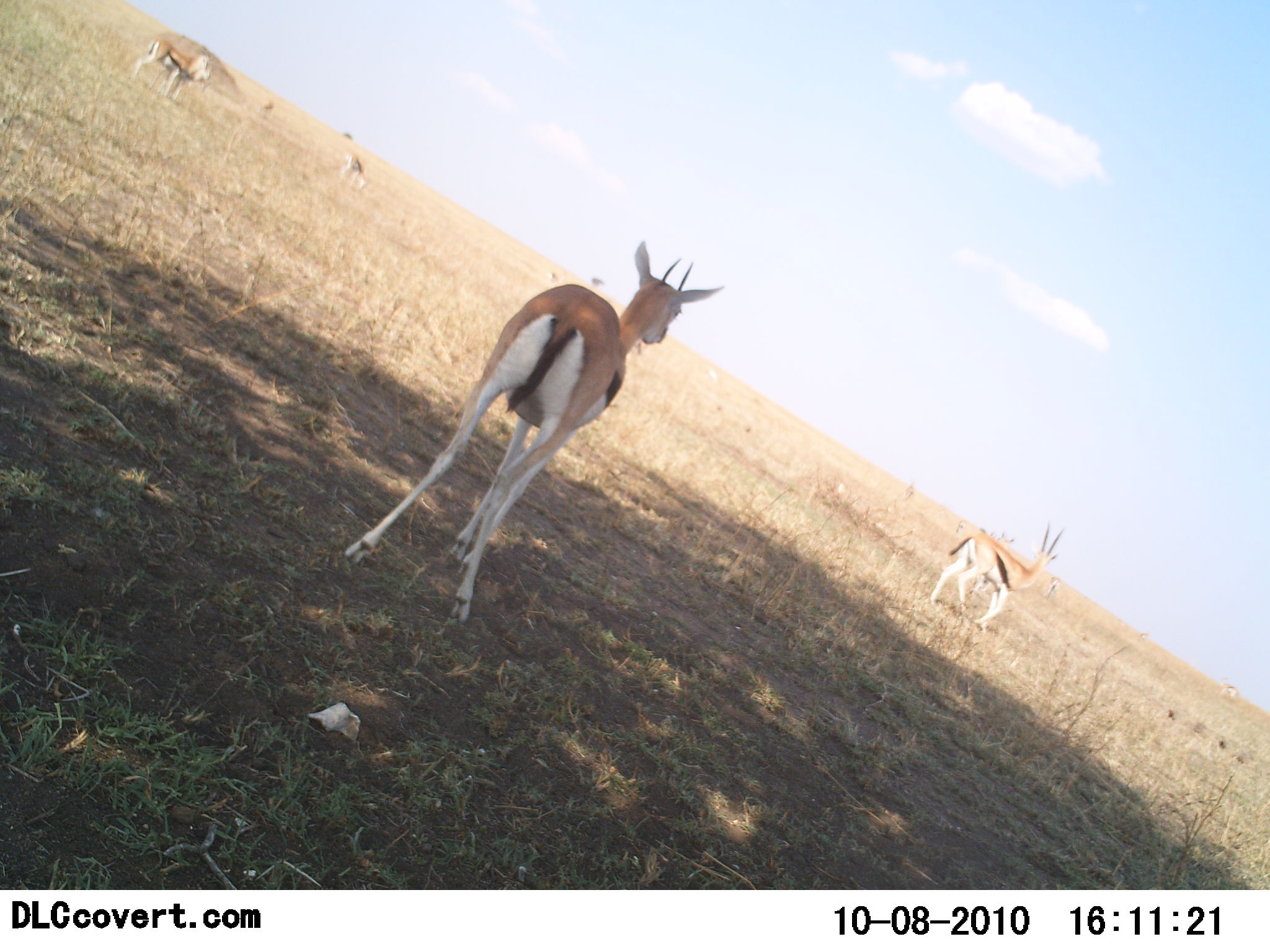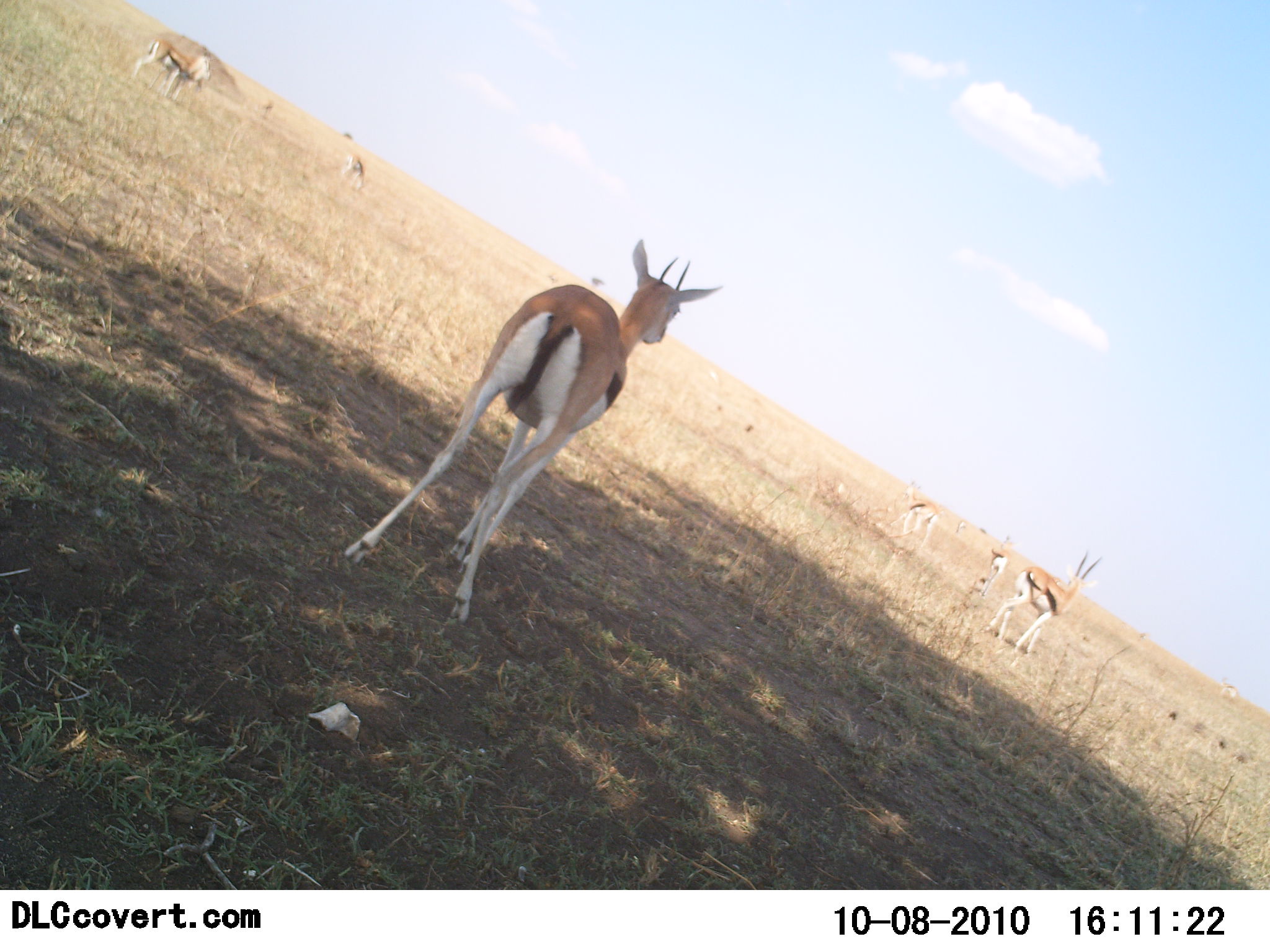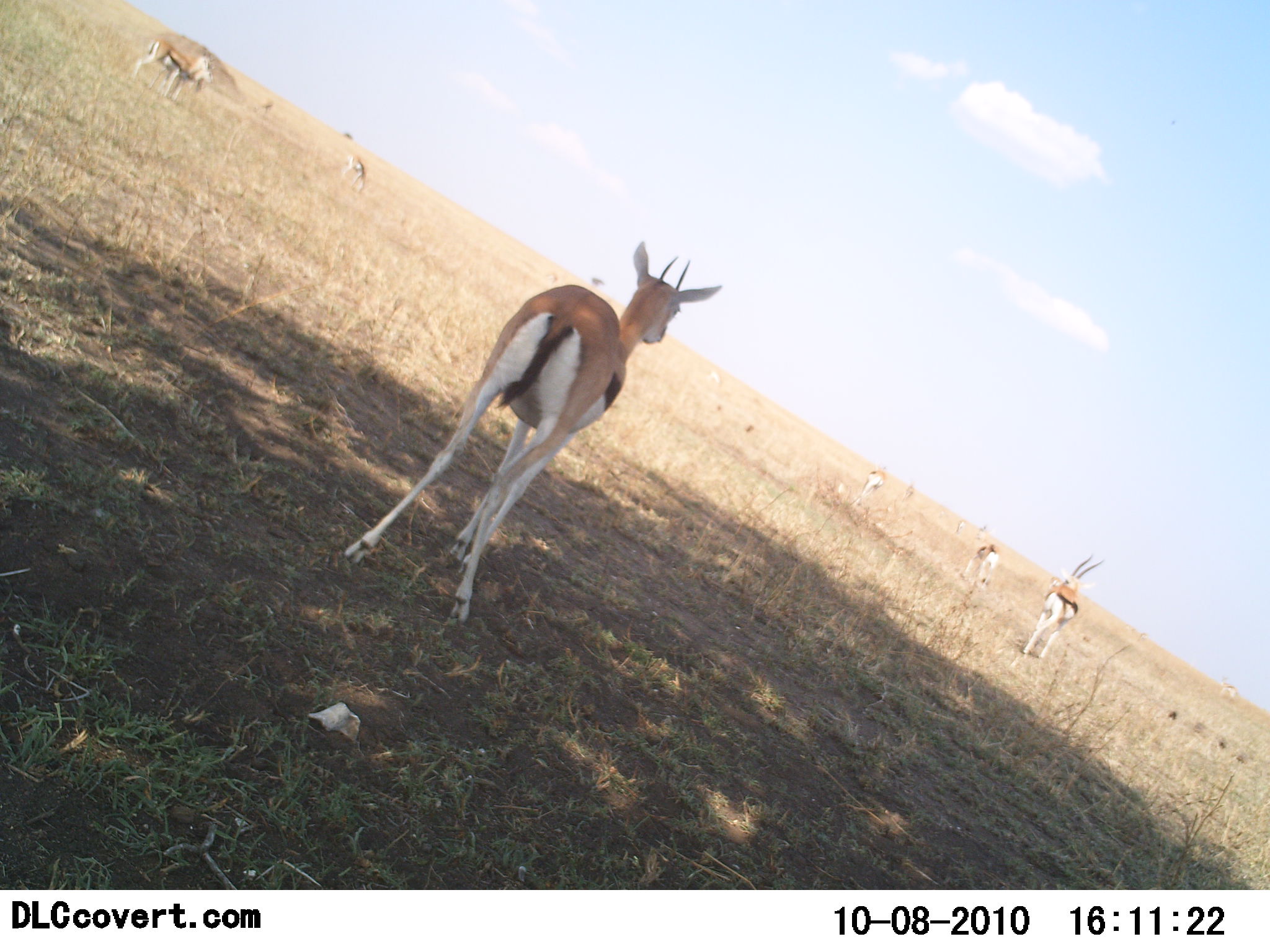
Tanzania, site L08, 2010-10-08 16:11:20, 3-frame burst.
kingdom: Animalia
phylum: Chordata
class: Mammalia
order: Artiodactyla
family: Bovidae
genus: Eudorcas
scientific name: Eudorcas thomsonii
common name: thomson's gazelle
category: gazellethomsons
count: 6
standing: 100%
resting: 0%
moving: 53%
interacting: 0%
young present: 0%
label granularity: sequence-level